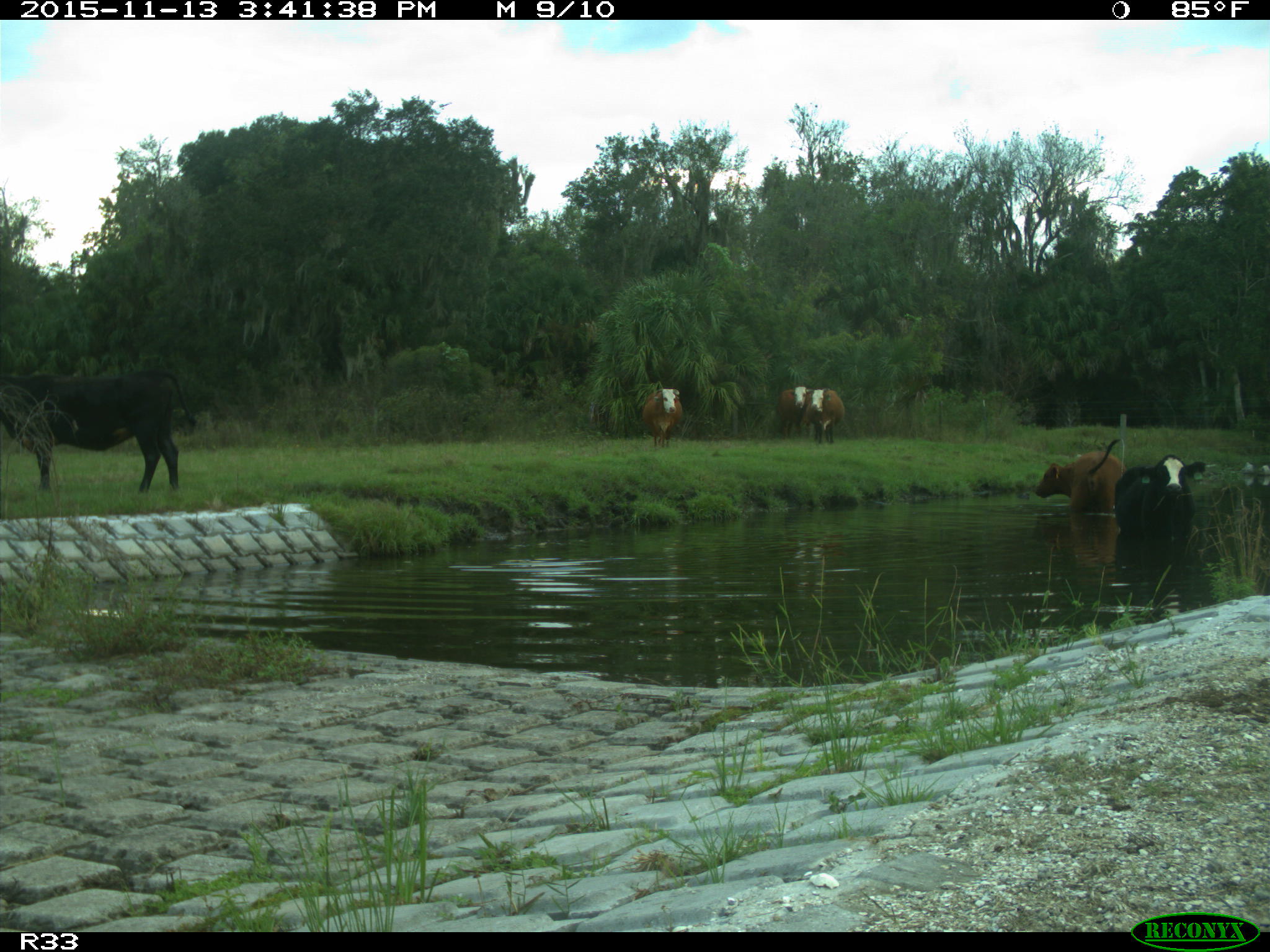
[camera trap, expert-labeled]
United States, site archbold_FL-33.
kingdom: Animalia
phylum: Chordata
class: Mammalia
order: Artiodactyla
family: Bovidae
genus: Bos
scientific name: Bos taurus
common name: domestic cow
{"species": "Bos taurus (domestic cow)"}